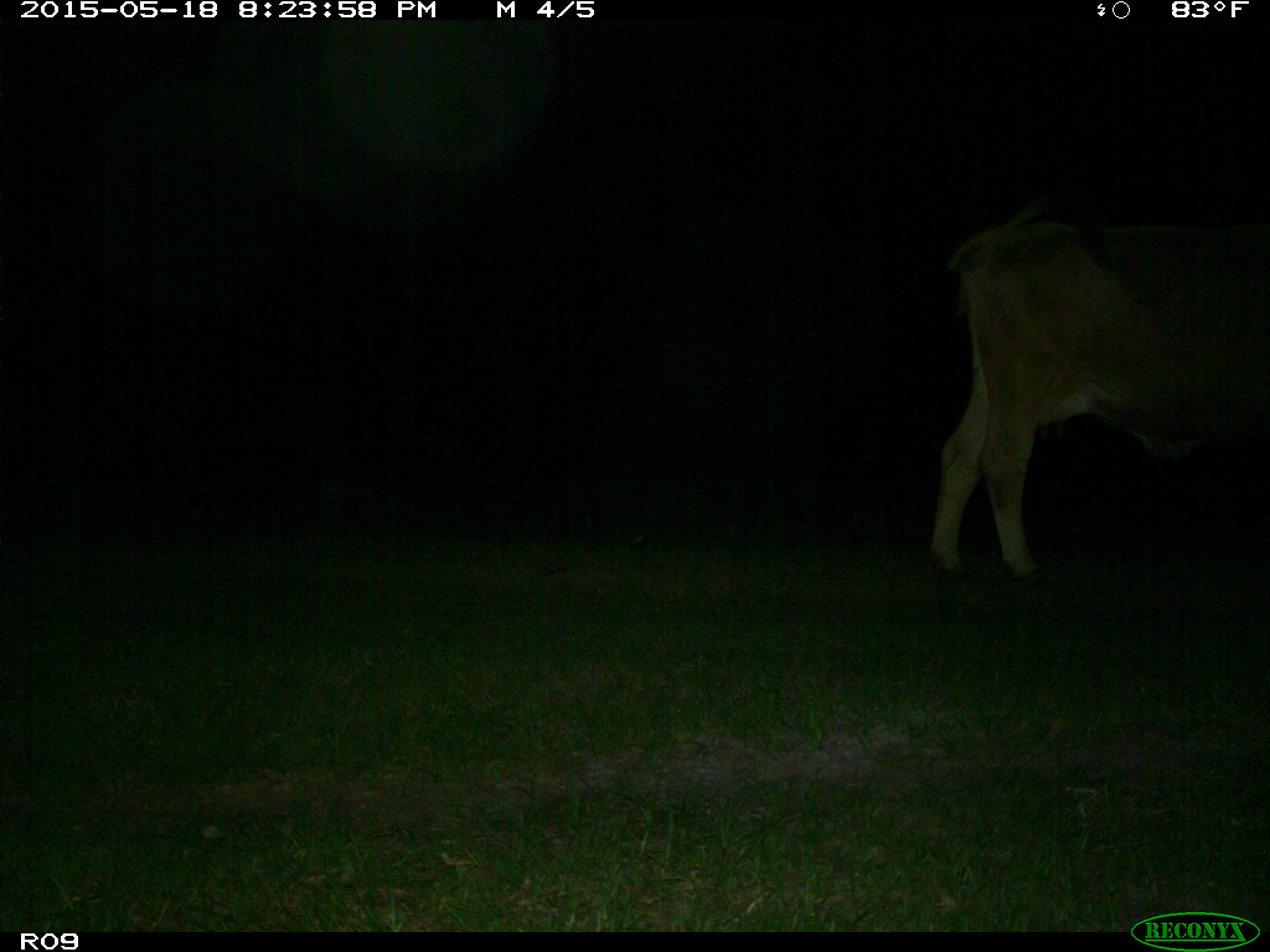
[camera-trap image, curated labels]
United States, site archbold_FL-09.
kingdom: Animalia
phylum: Chordata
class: Mammalia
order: Artiodactyla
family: Bovidae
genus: Bos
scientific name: Bos taurus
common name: domestic cow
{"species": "Bos taurus (domestic cow)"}